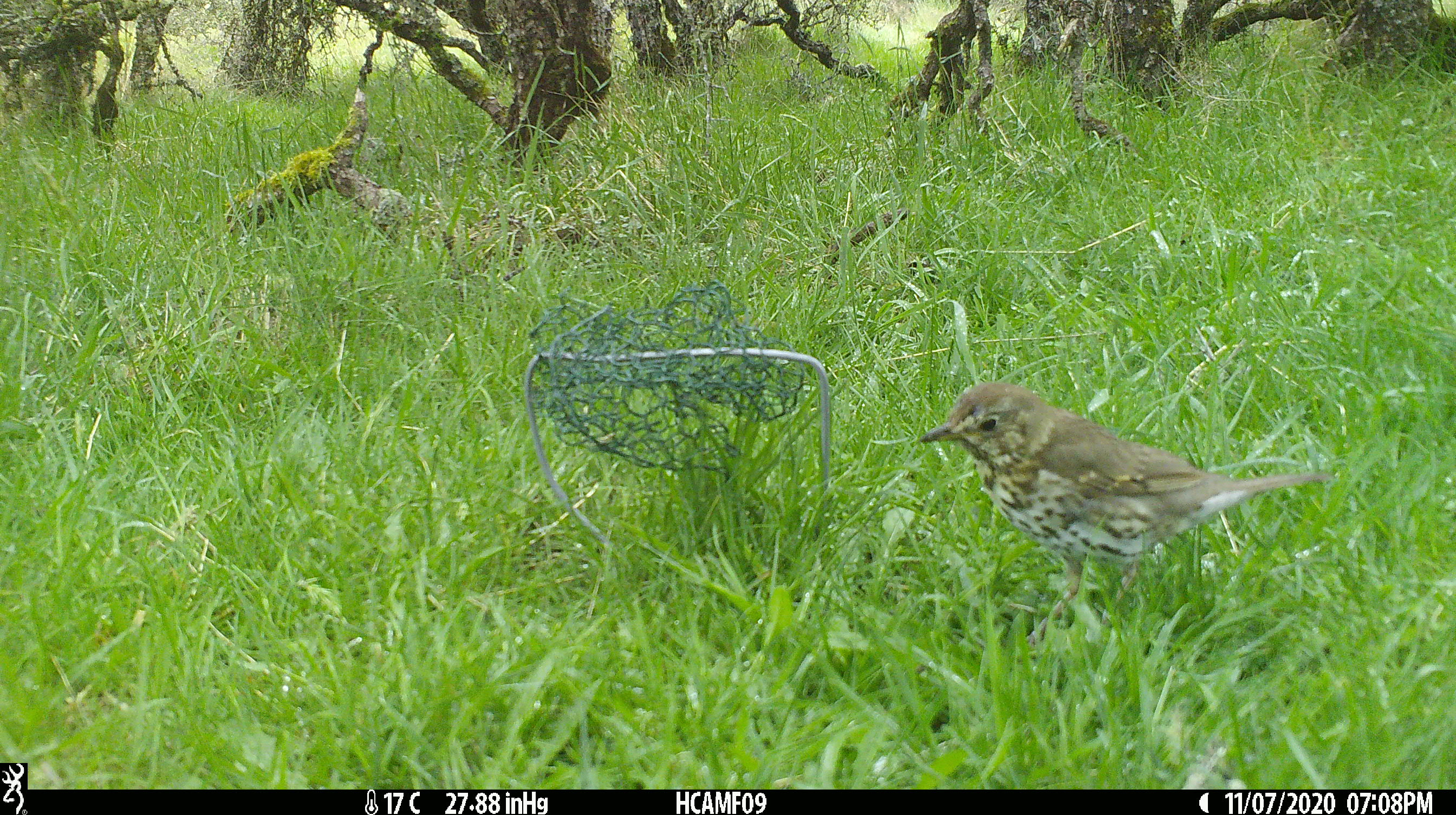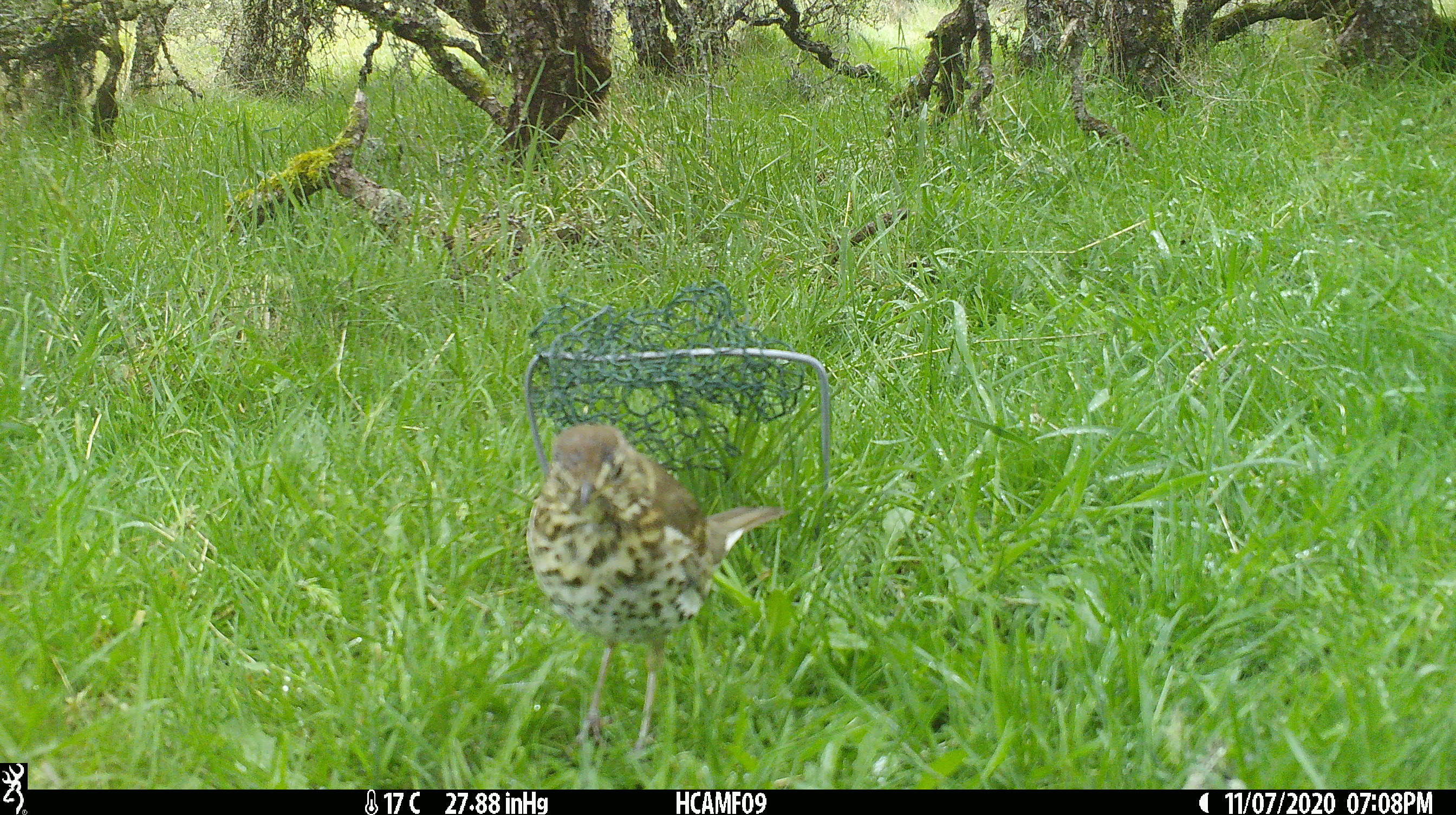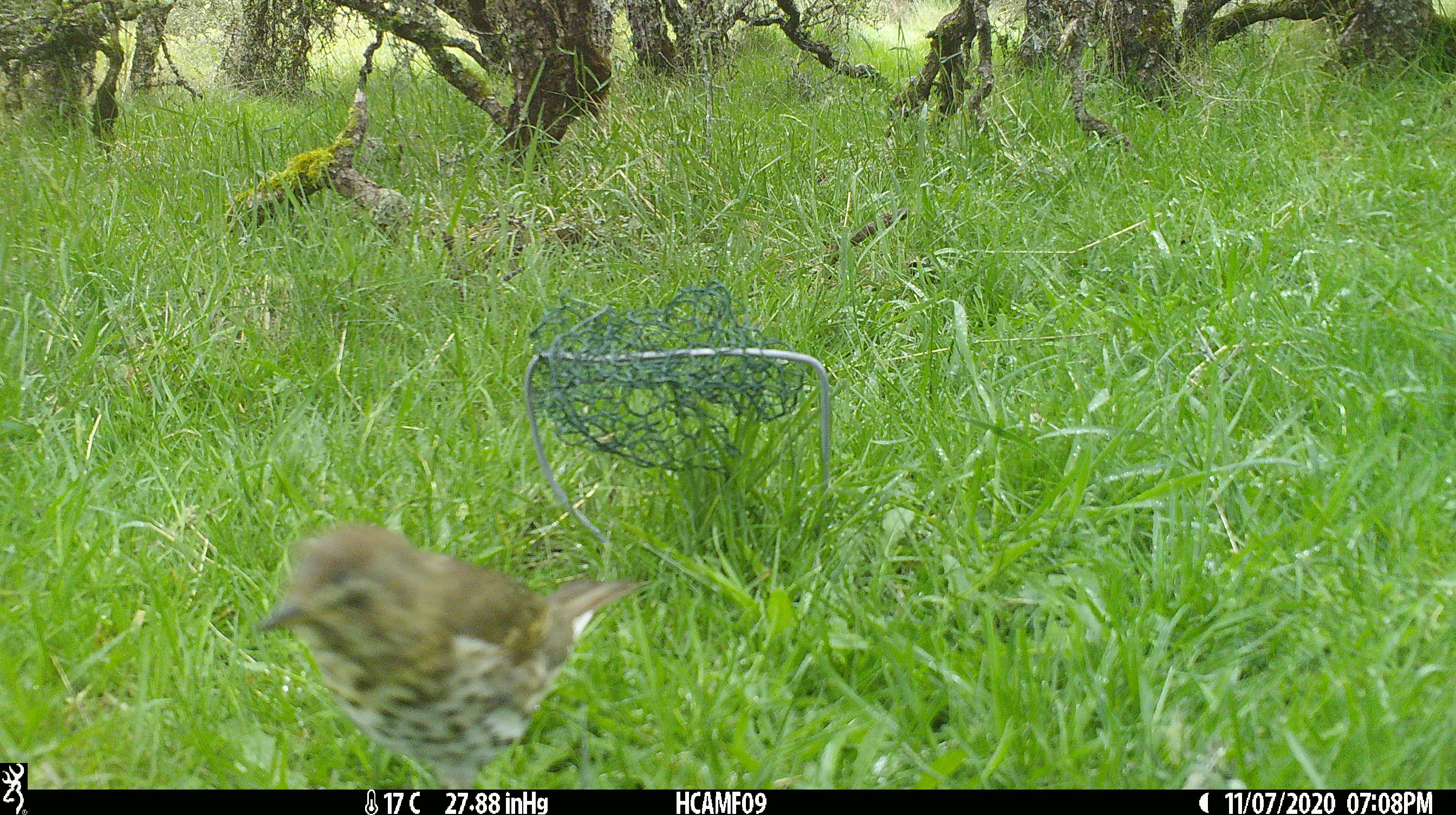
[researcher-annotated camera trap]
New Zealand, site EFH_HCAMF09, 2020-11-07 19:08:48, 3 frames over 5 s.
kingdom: Animalia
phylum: Chordata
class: Aves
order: Passeriformes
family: Turdidae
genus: Turdus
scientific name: Turdus philomelos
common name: song thrush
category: thrush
Thrush (song thrush) (Turdus philomelos).